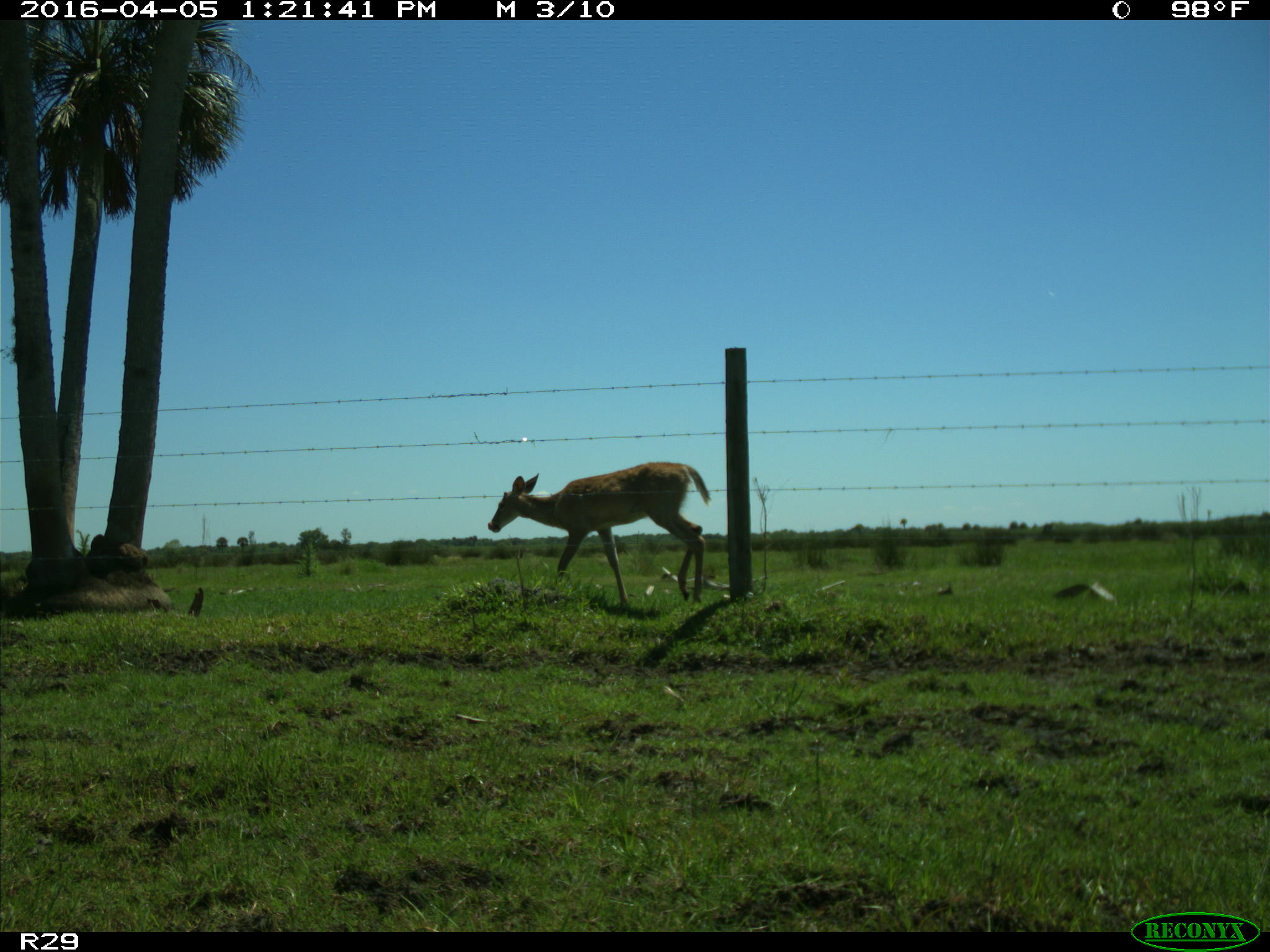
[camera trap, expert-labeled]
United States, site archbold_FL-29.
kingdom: Animalia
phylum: Chordata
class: Mammalia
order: Artiodactyla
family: Cervidae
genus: Odocoileus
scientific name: Odocoileus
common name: deer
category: unidentified deer